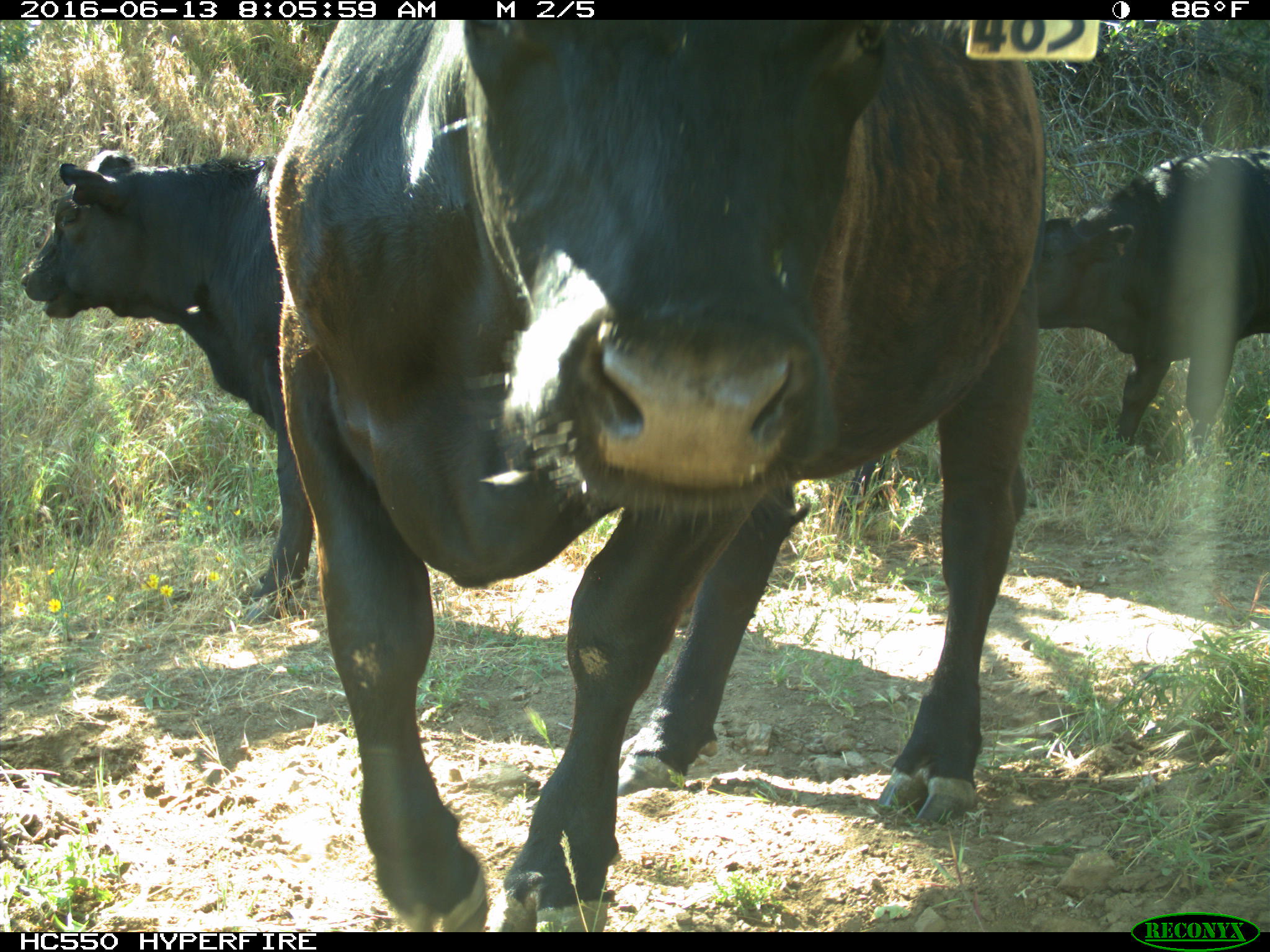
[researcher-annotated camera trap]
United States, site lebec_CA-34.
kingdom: Animalia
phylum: Chordata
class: Mammalia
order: Artiodactyla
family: Bovidae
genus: Bos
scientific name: Bos taurus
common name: domestic cow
Bos taurus (domestic cow).